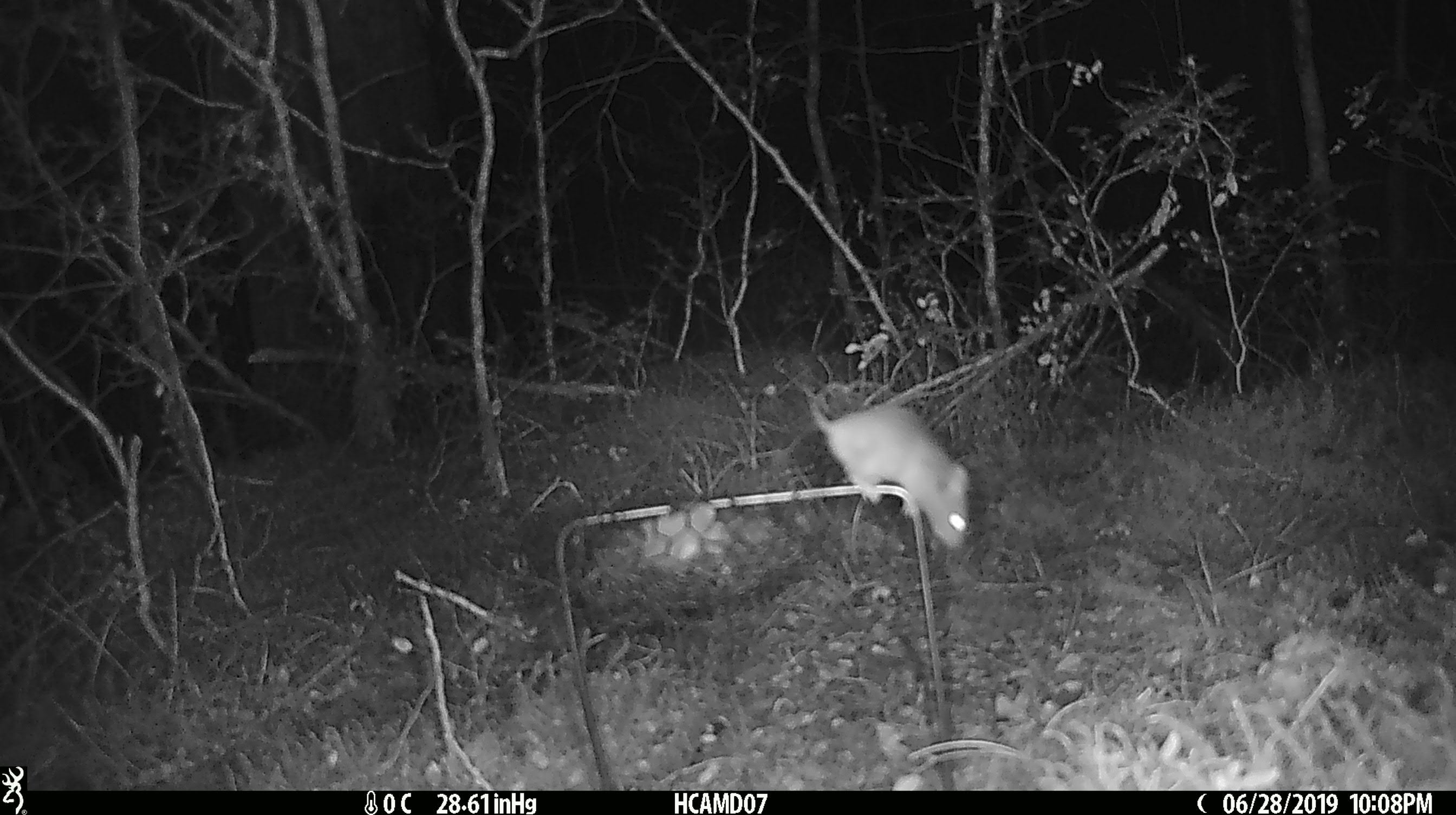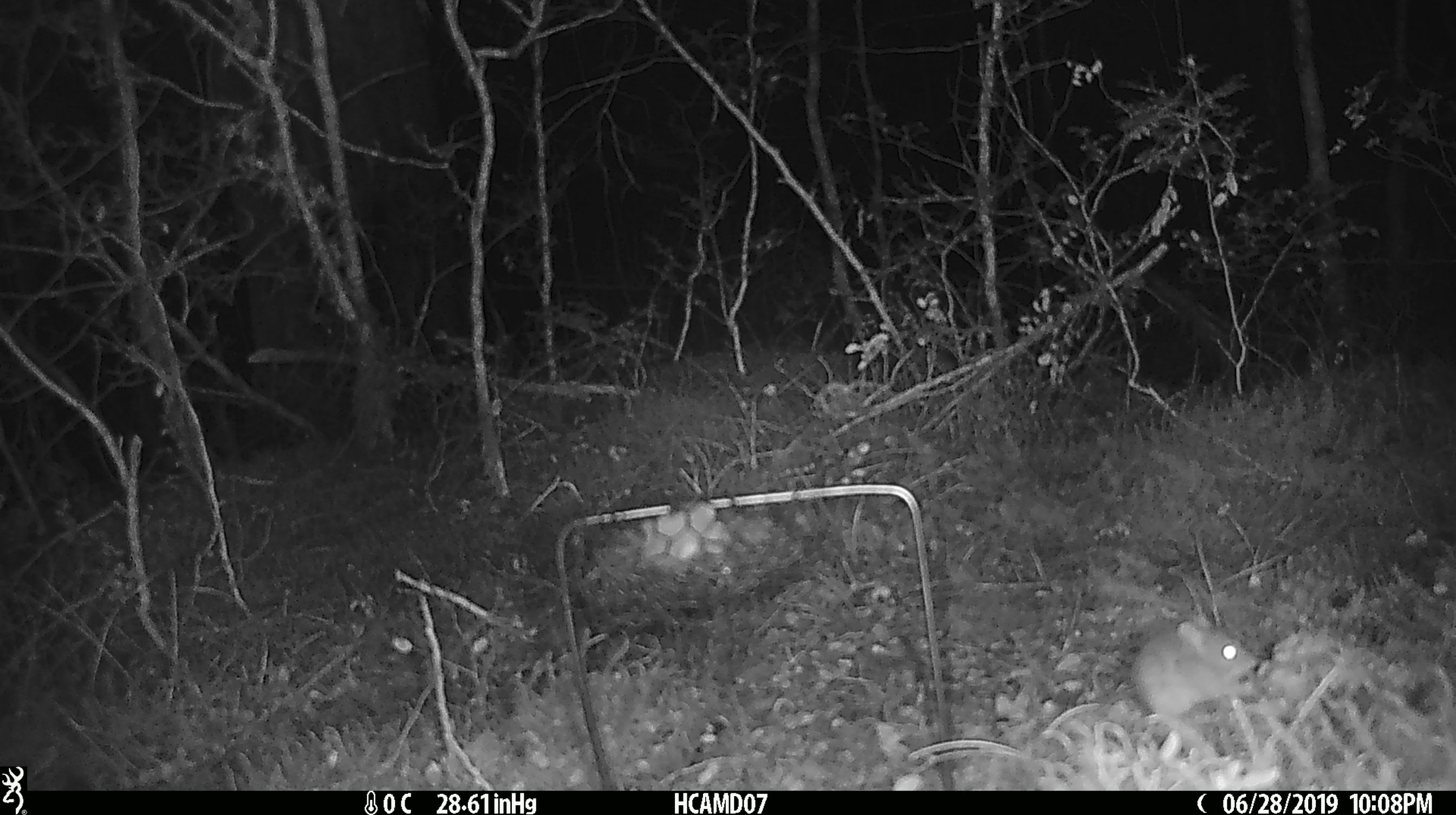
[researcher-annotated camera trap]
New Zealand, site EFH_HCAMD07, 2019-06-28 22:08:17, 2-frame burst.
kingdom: Animalia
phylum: Chordata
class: Mammalia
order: Rodentia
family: Muridae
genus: Mus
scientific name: Mus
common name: mouse